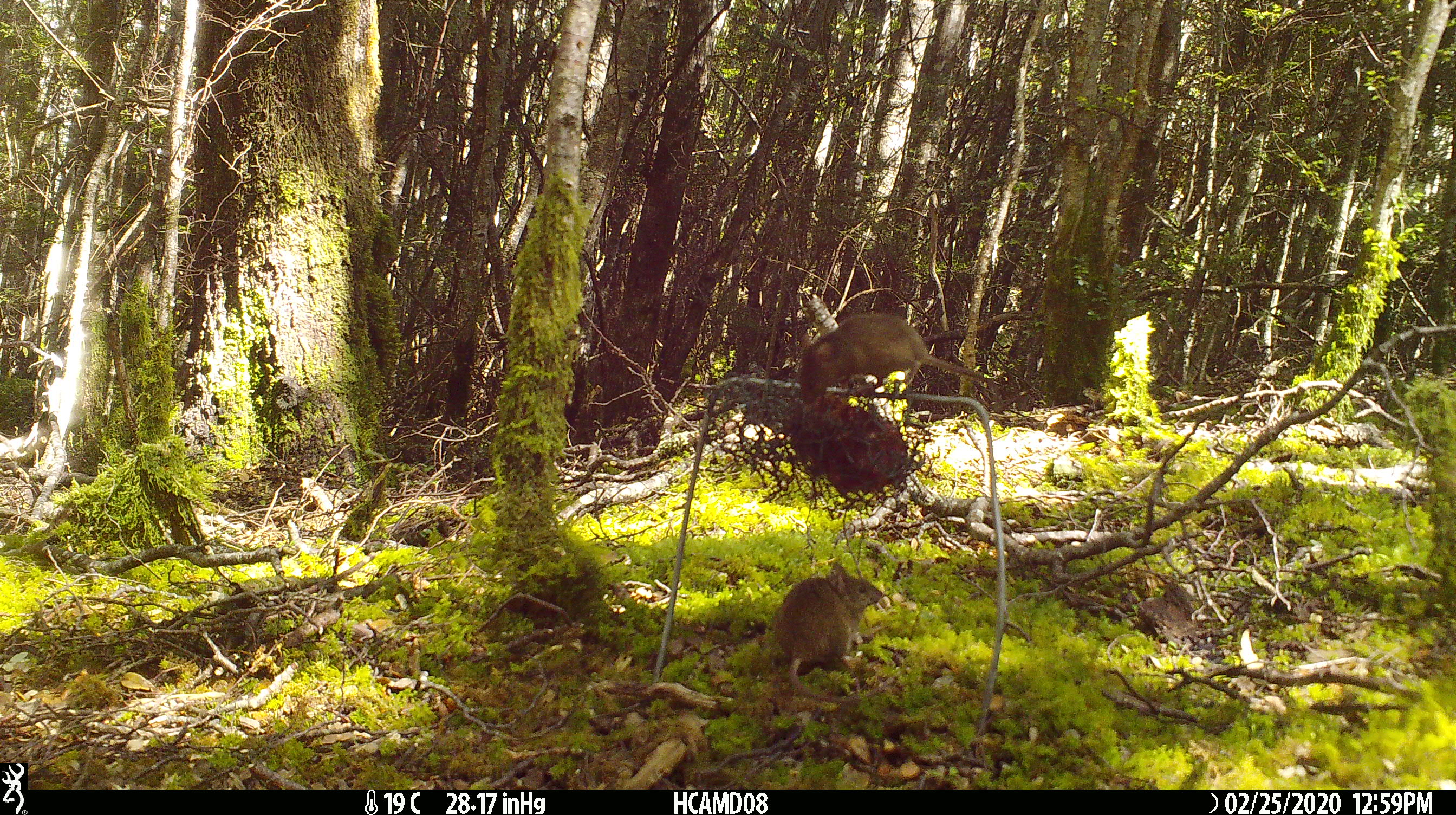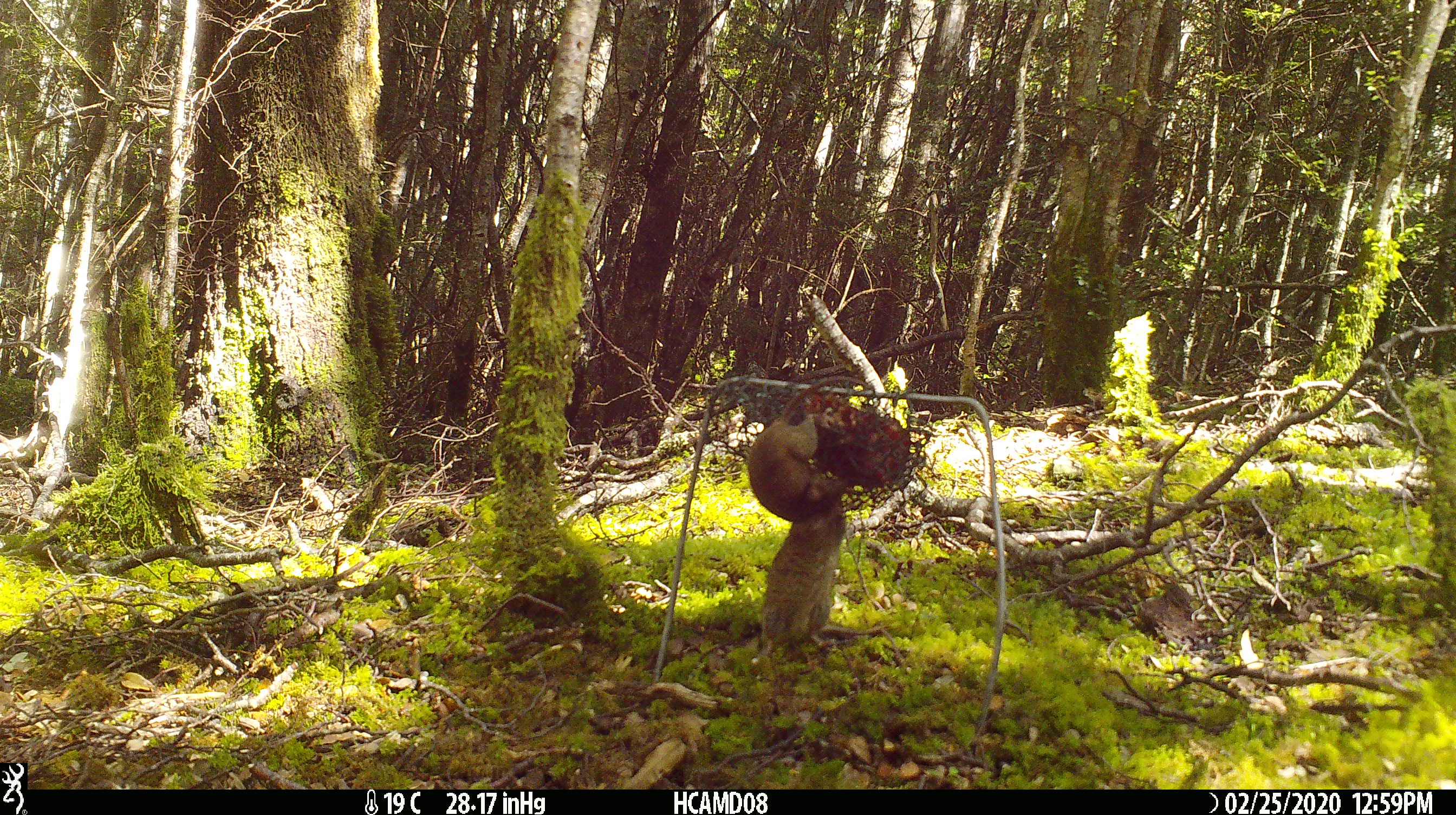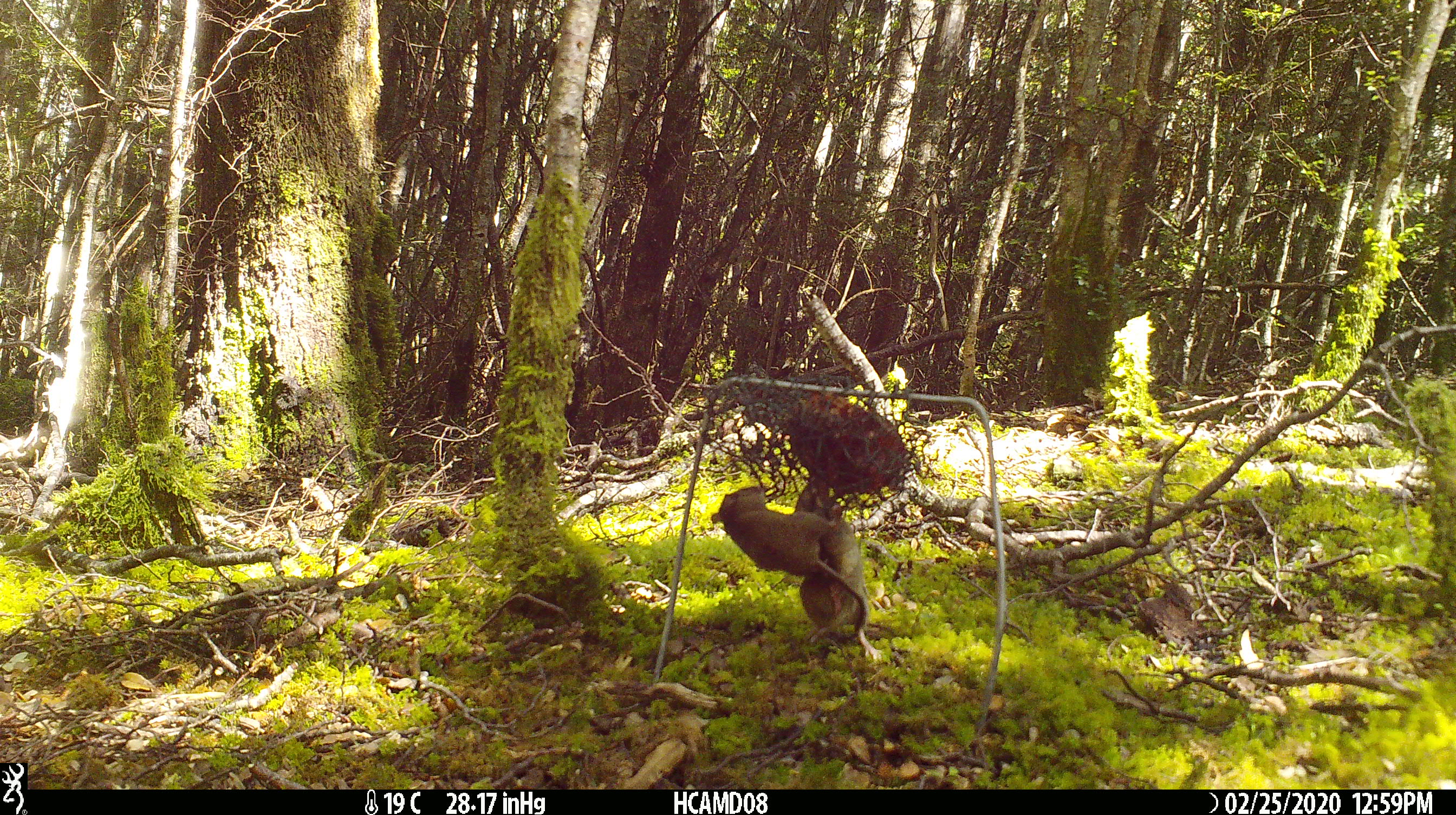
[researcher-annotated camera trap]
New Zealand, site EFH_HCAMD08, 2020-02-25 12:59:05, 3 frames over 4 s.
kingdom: Animalia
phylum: Chordata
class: Mammalia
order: Rodentia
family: Muridae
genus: Mus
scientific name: Mus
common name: mouse